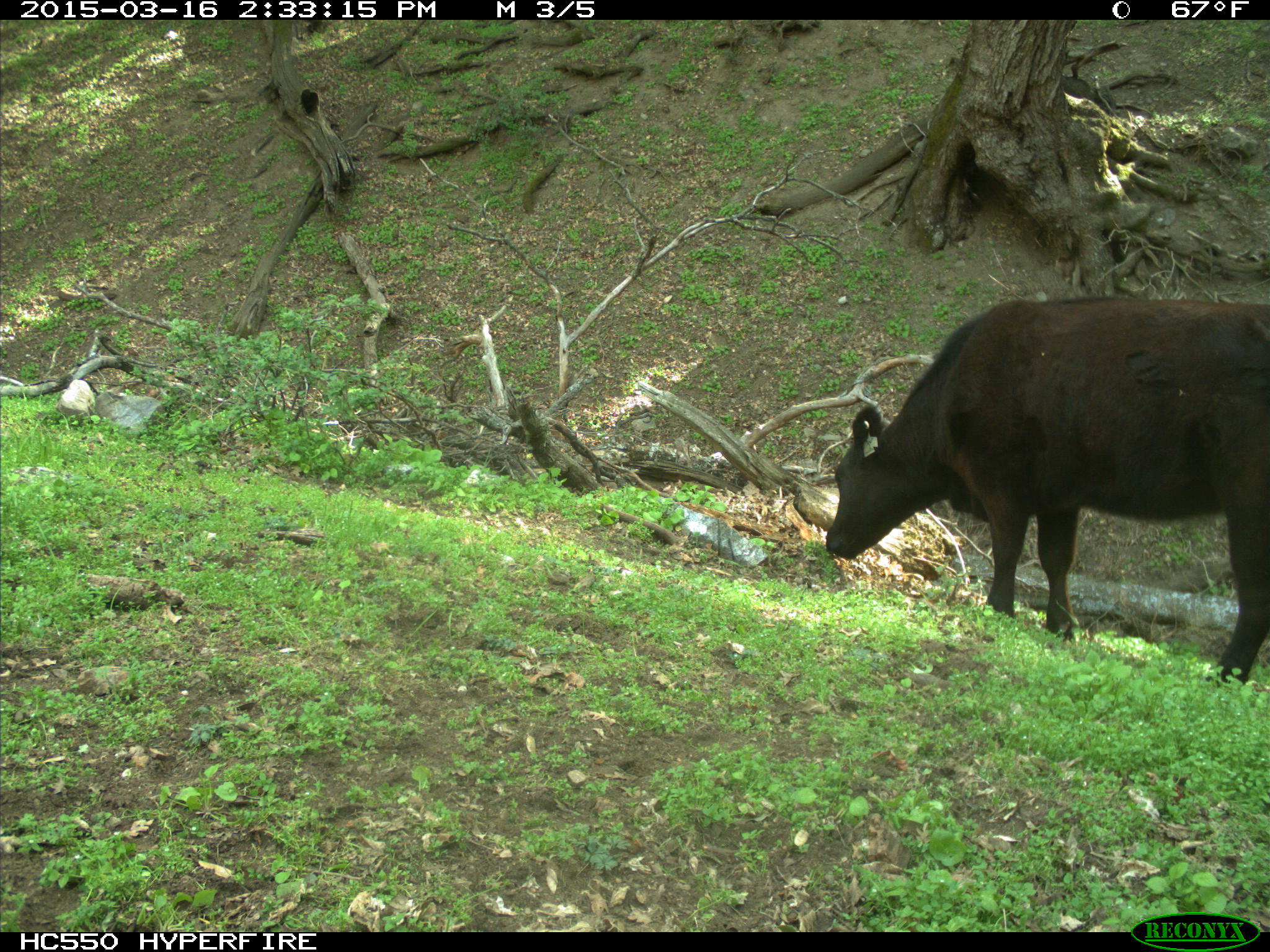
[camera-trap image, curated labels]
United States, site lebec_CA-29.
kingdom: Animalia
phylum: Chordata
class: Mammalia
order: Artiodactyla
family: Bovidae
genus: Bos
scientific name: Bos taurus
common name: domestic cow